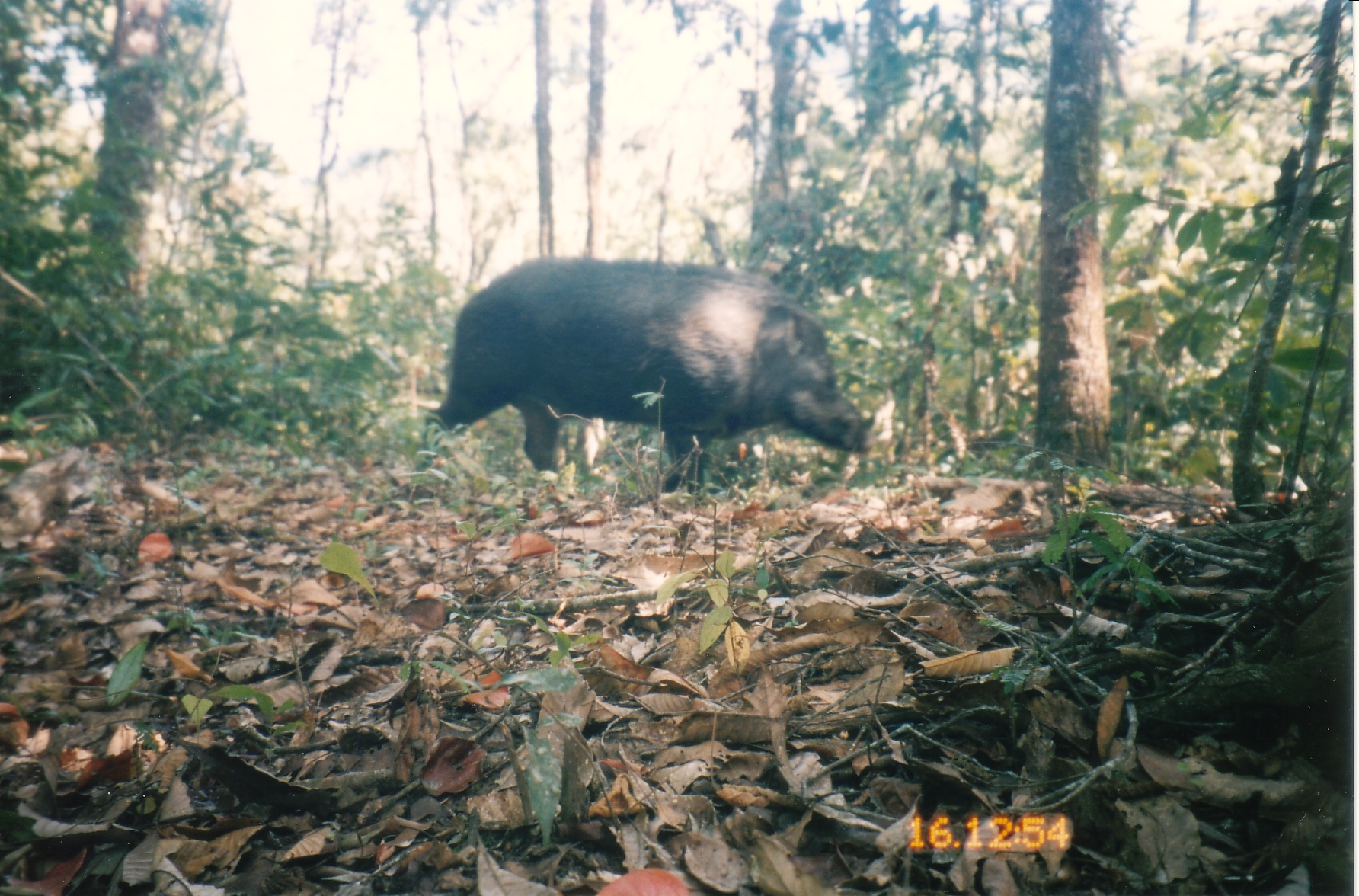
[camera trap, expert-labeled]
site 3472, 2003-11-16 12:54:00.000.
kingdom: Animalia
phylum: Chordata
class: Mammalia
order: Artiodactyla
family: Suidae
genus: Sus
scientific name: Sus scrofa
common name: wild boar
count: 1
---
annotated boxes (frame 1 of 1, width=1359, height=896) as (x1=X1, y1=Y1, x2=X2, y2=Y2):
sus scrofa: (x1=409, y1=254, x2=875, y2=493)